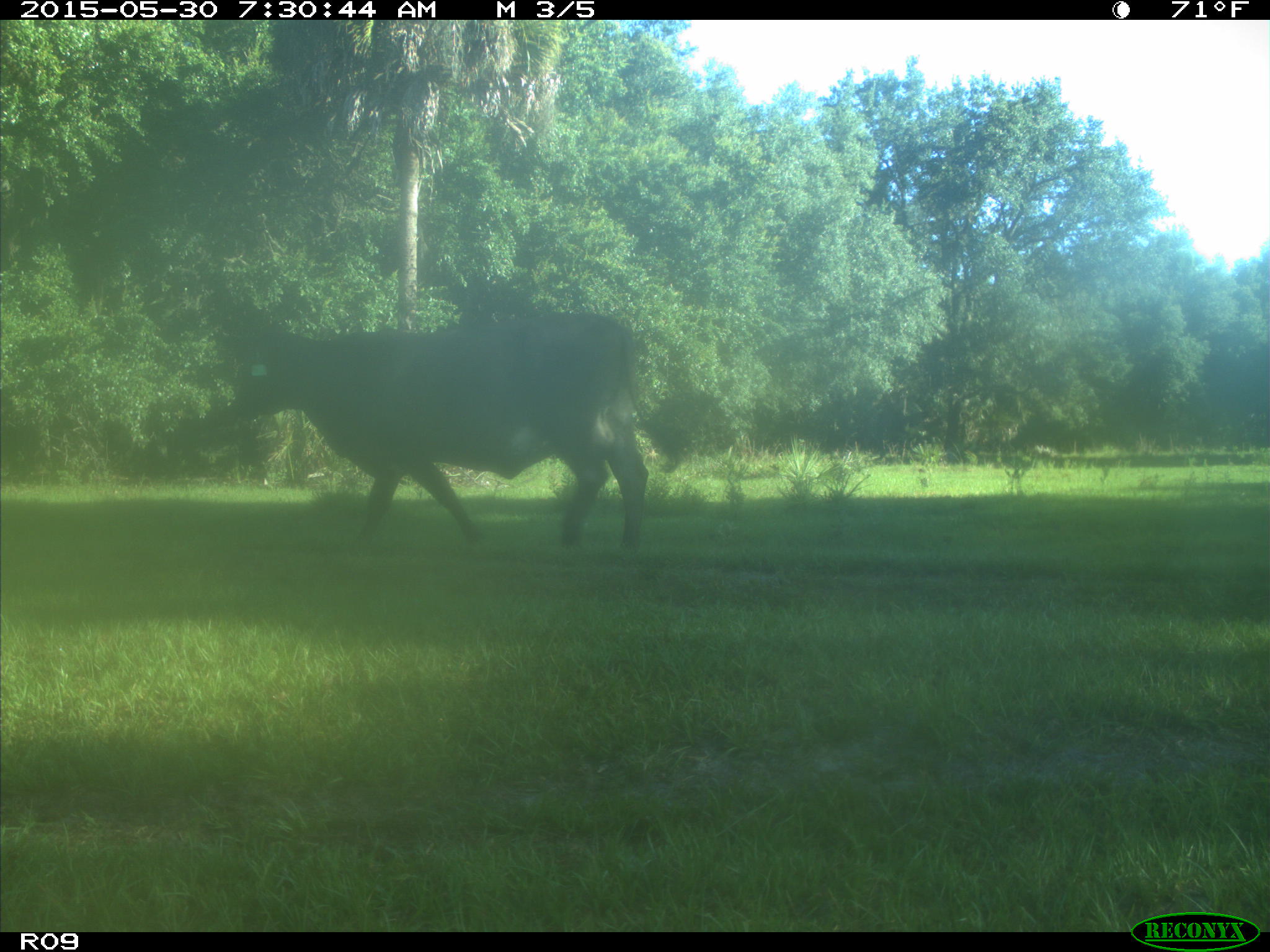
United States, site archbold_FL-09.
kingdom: Animalia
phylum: Chordata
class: Mammalia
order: Artiodactyla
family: Bovidae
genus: Bos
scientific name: Bos taurus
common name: domestic cow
Bos taurus (domestic cow).